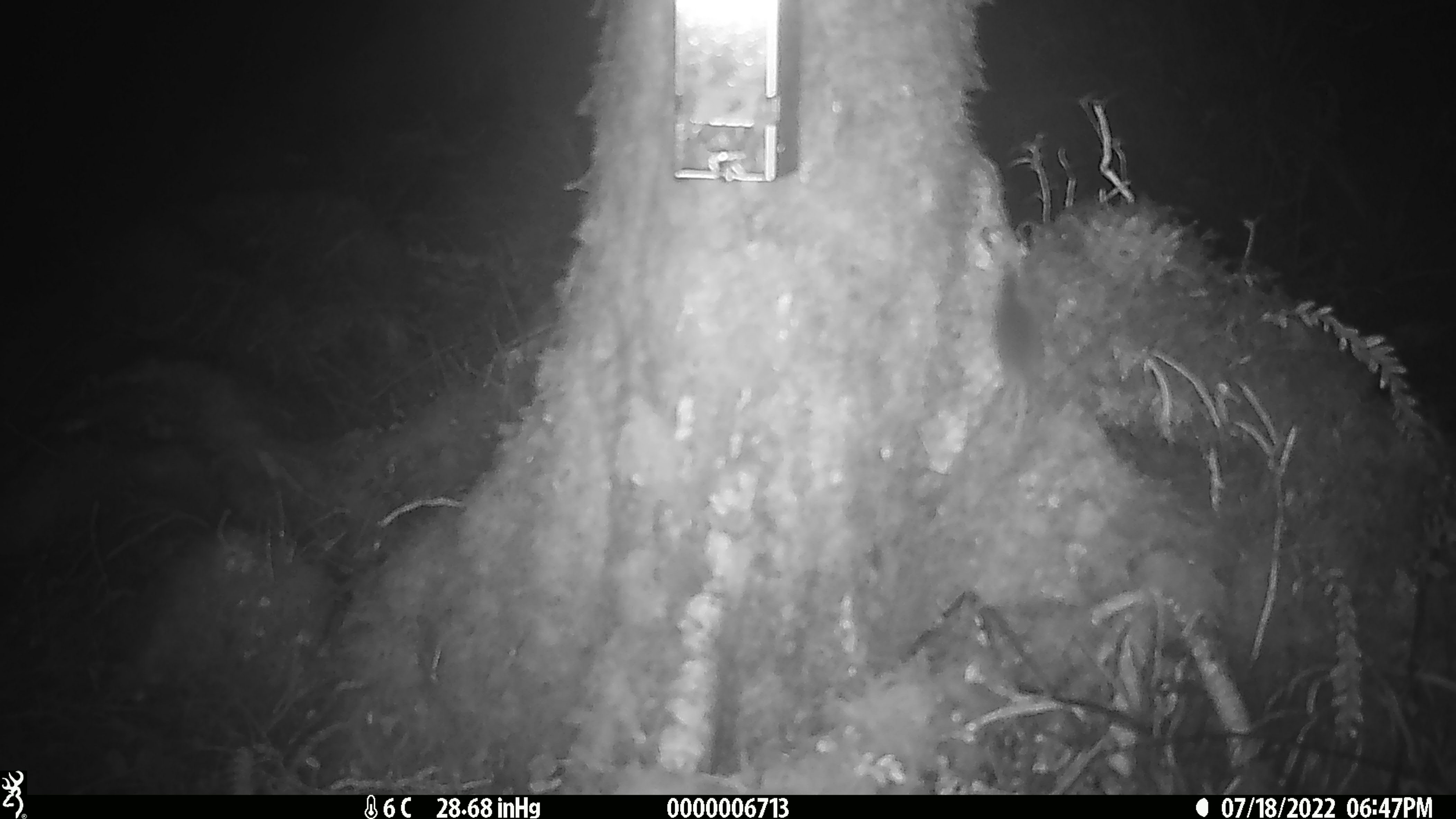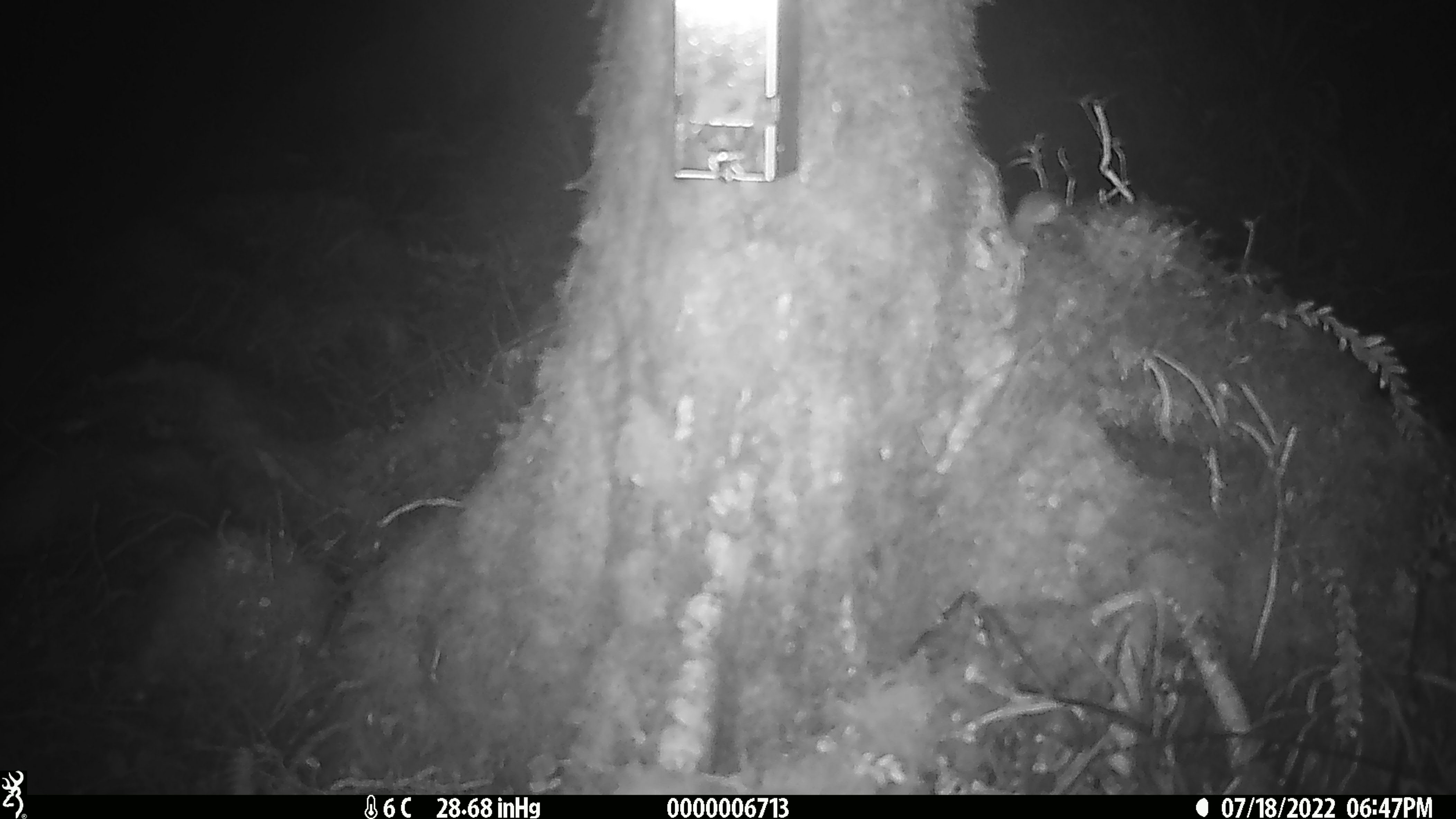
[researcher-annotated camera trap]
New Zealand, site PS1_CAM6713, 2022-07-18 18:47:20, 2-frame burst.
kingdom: Animalia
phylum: Chordata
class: Mammalia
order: Rodentia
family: Muridae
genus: Mus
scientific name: Mus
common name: mouse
Mouse (Mus).